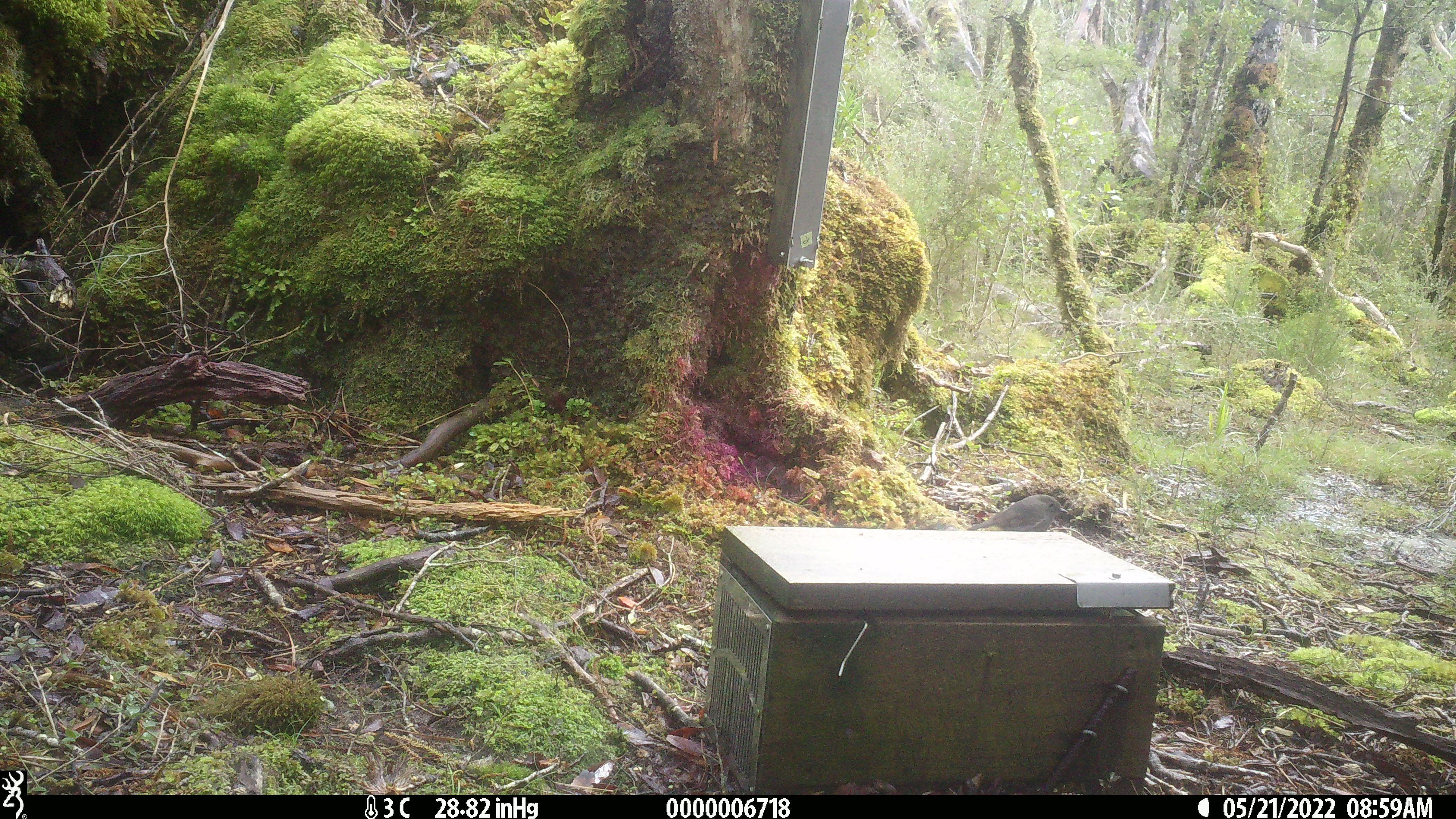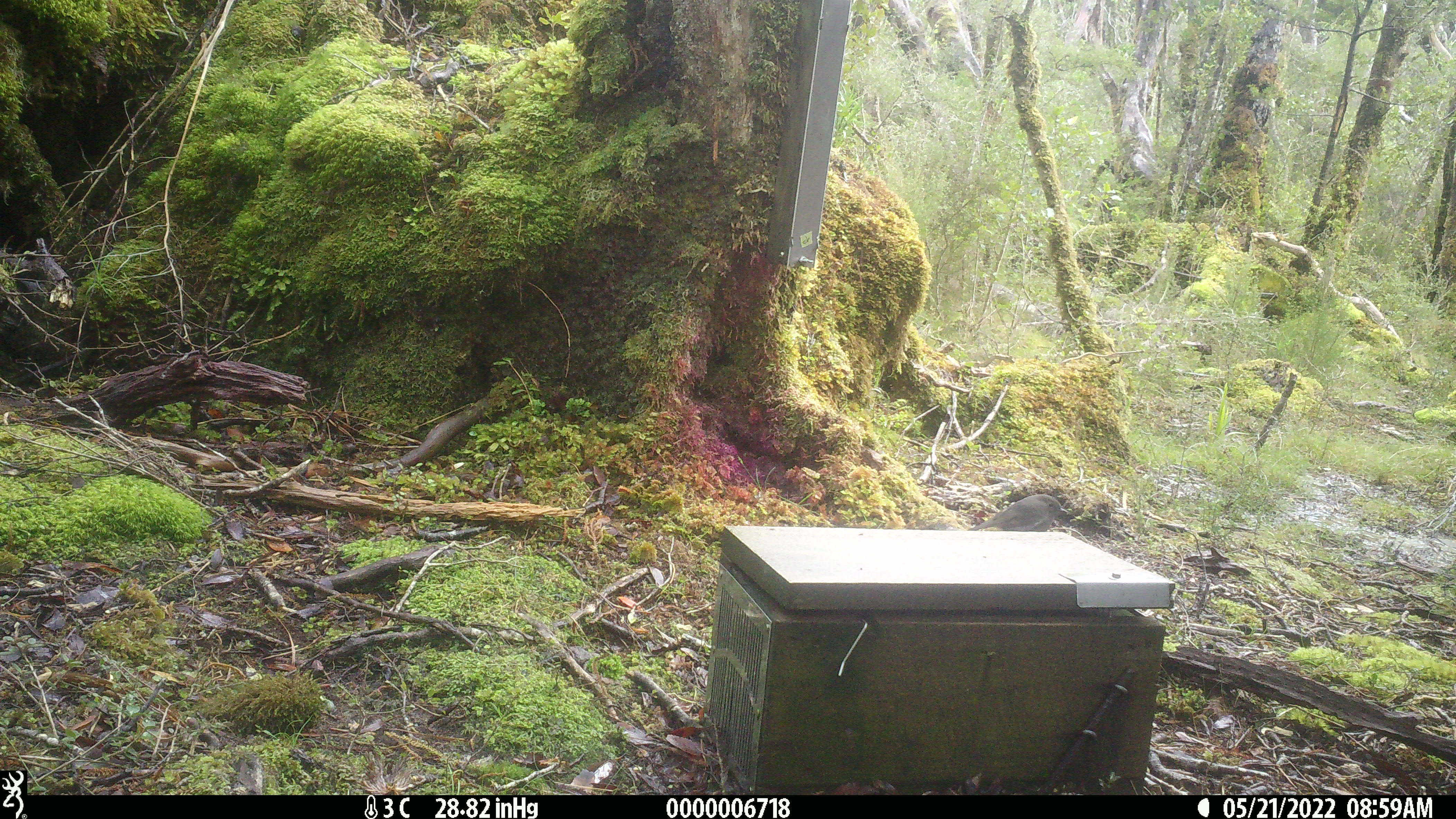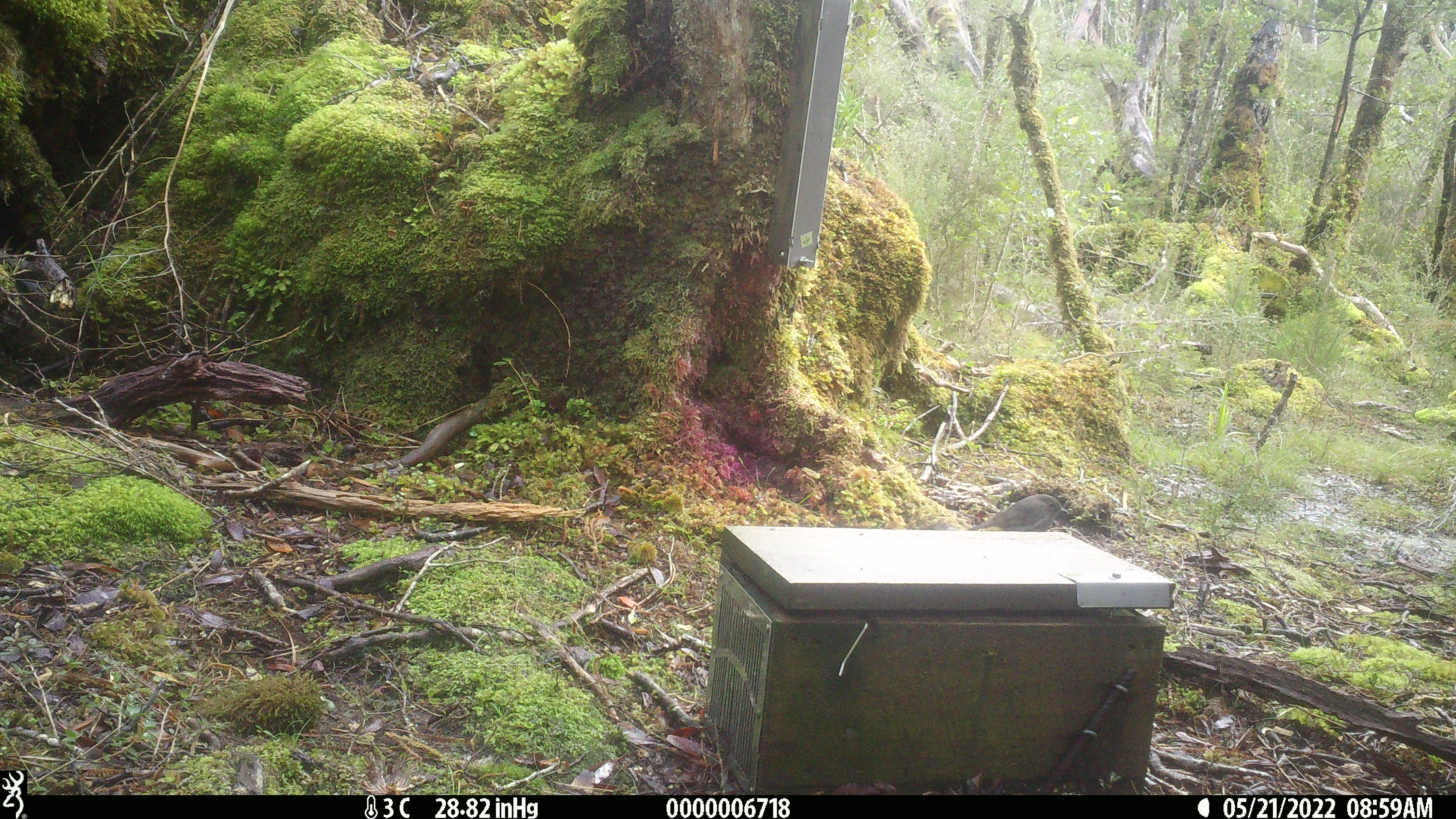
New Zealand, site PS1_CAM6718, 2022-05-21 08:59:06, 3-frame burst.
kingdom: Animalia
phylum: Chordata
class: Aves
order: Passeriformes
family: Petroicidae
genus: Petroica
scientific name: Petroica australis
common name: new zealand robin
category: robin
Robin (new zealand robin) (Petroica australis).